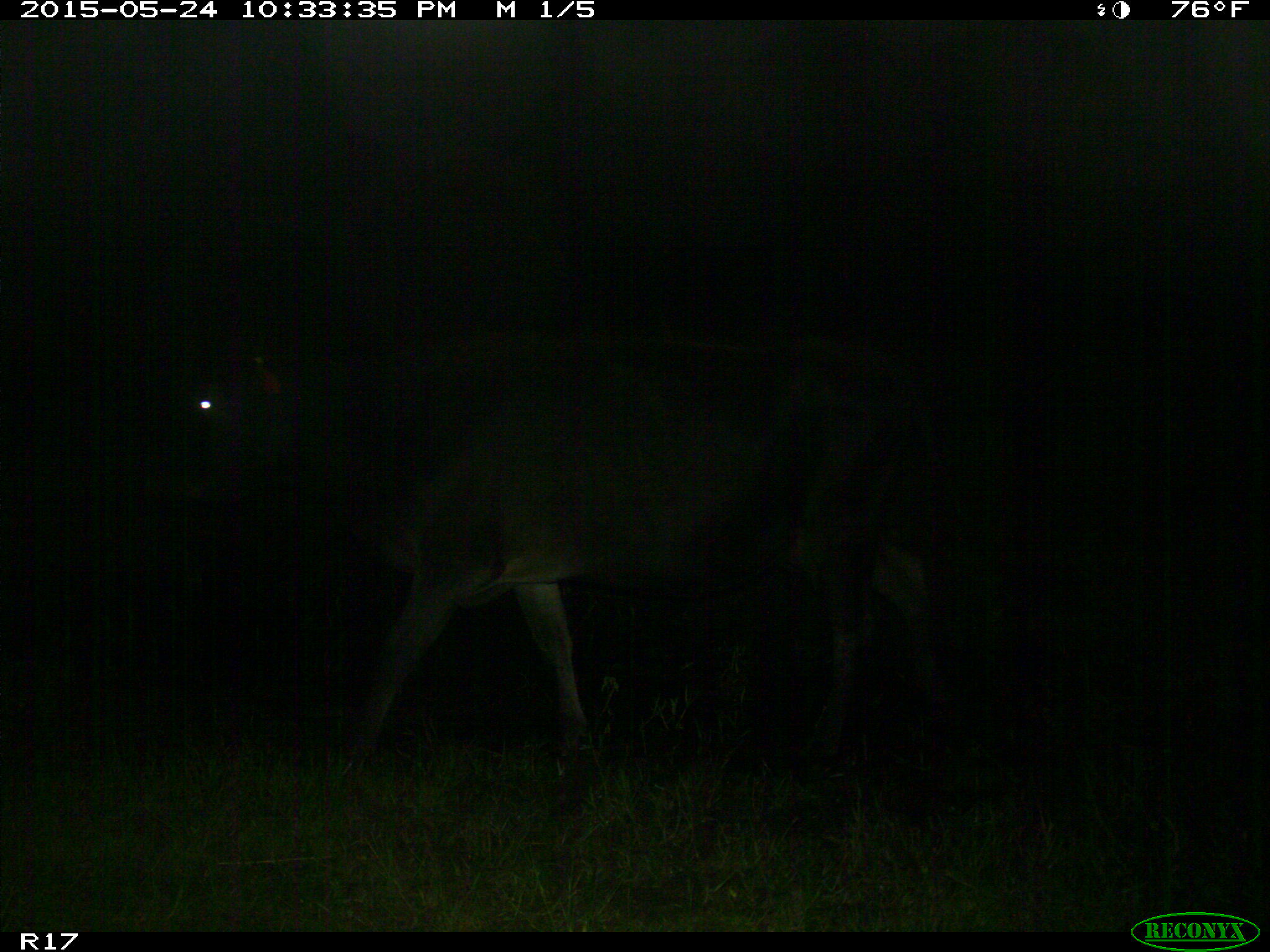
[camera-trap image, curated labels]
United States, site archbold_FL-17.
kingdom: Animalia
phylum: Chordata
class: Mammalia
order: Artiodactyla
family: Bovidae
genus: Bos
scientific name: Bos taurus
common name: domestic cow